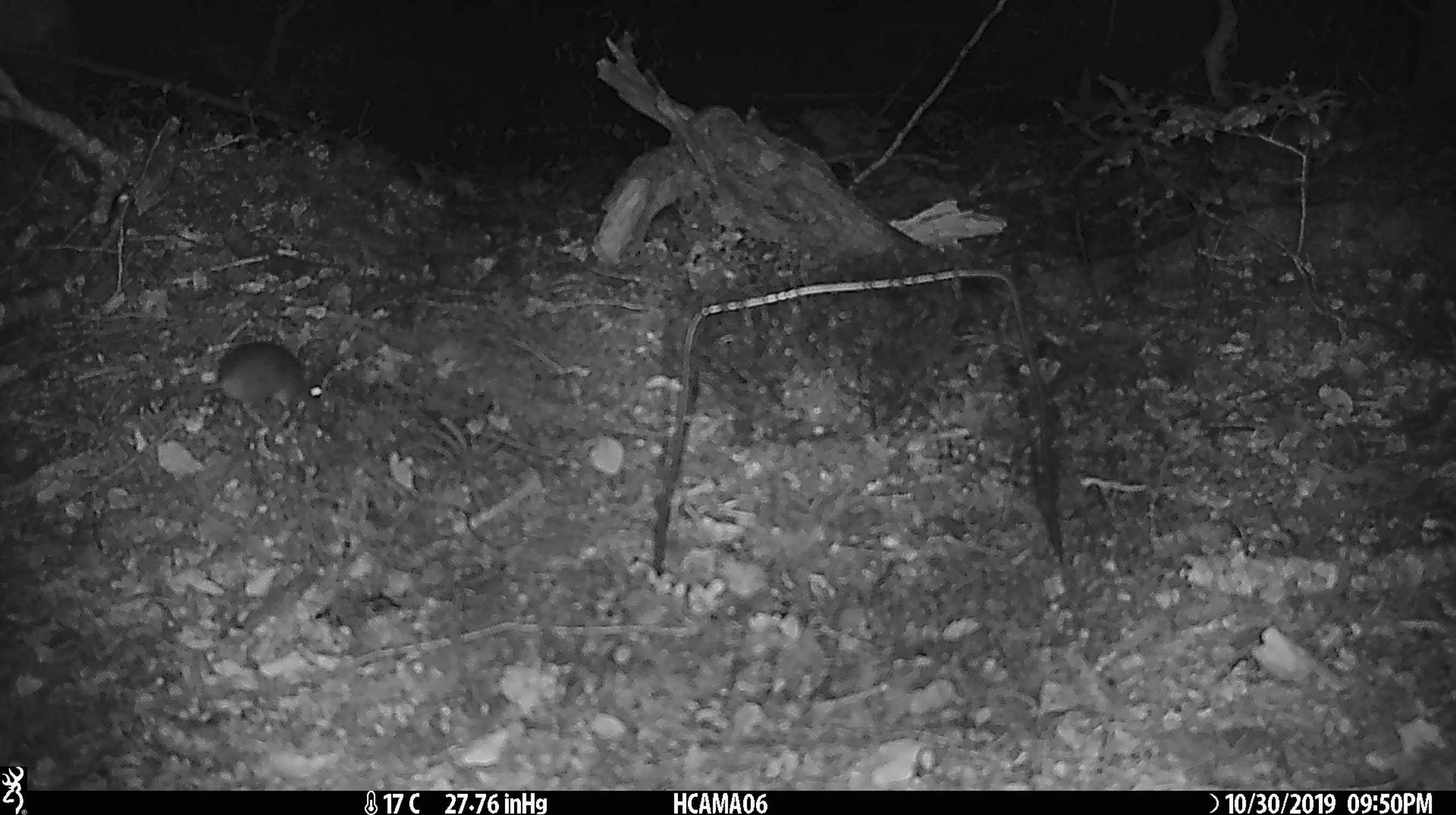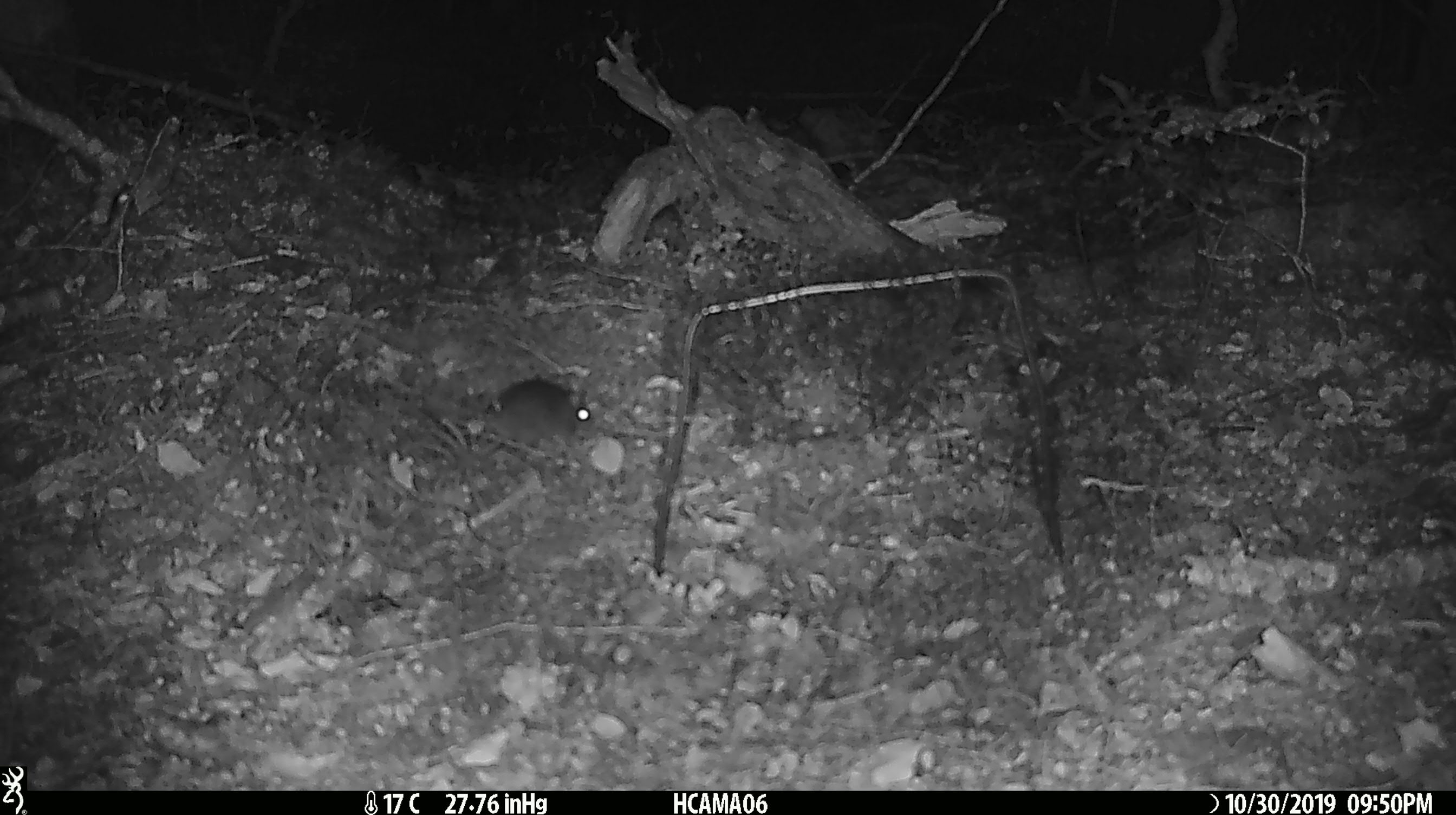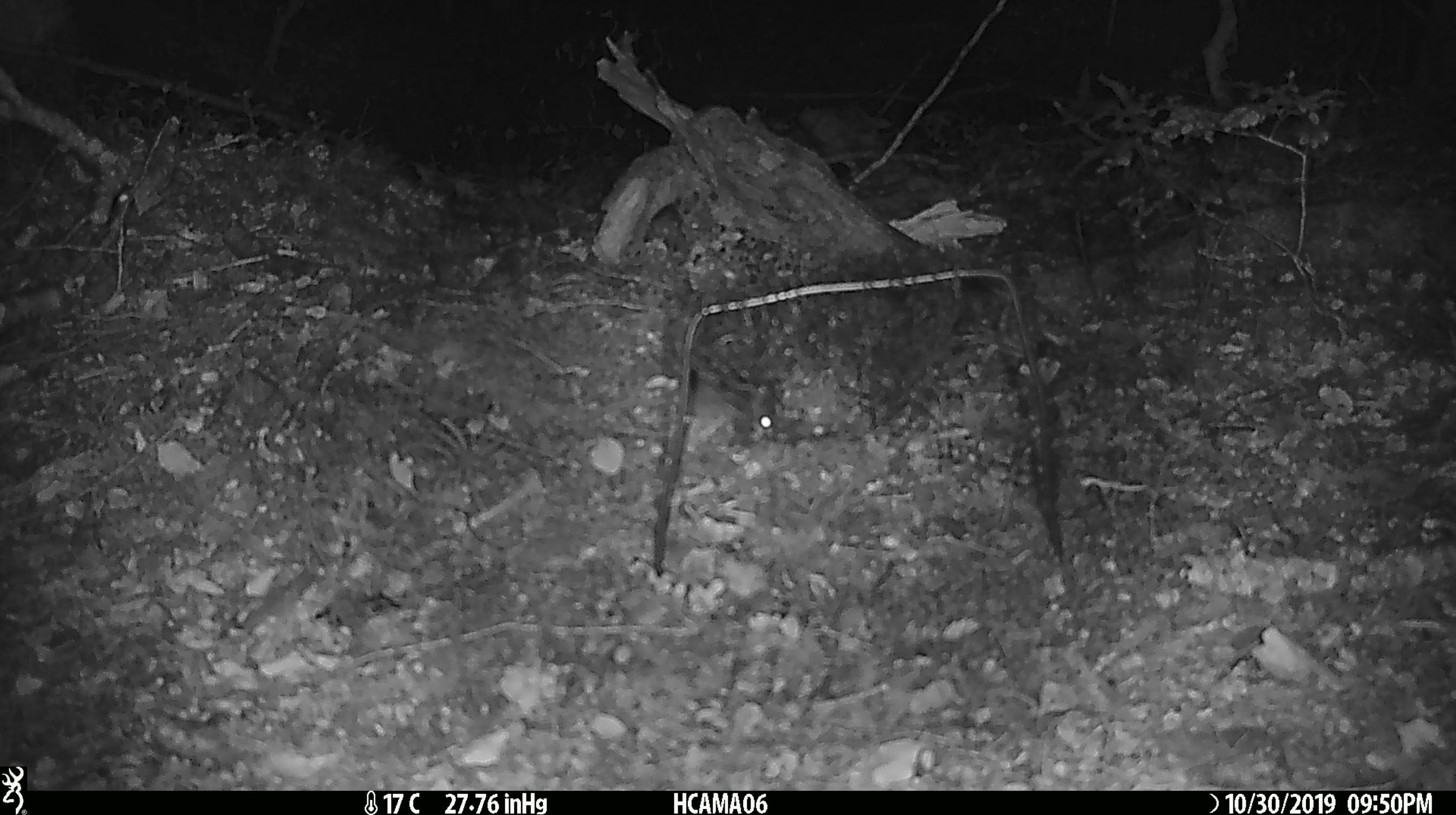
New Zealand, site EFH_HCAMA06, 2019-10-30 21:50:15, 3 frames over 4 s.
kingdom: Animalia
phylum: Chordata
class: Mammalia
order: Rodentia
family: Muridae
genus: Mus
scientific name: Mus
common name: mouse